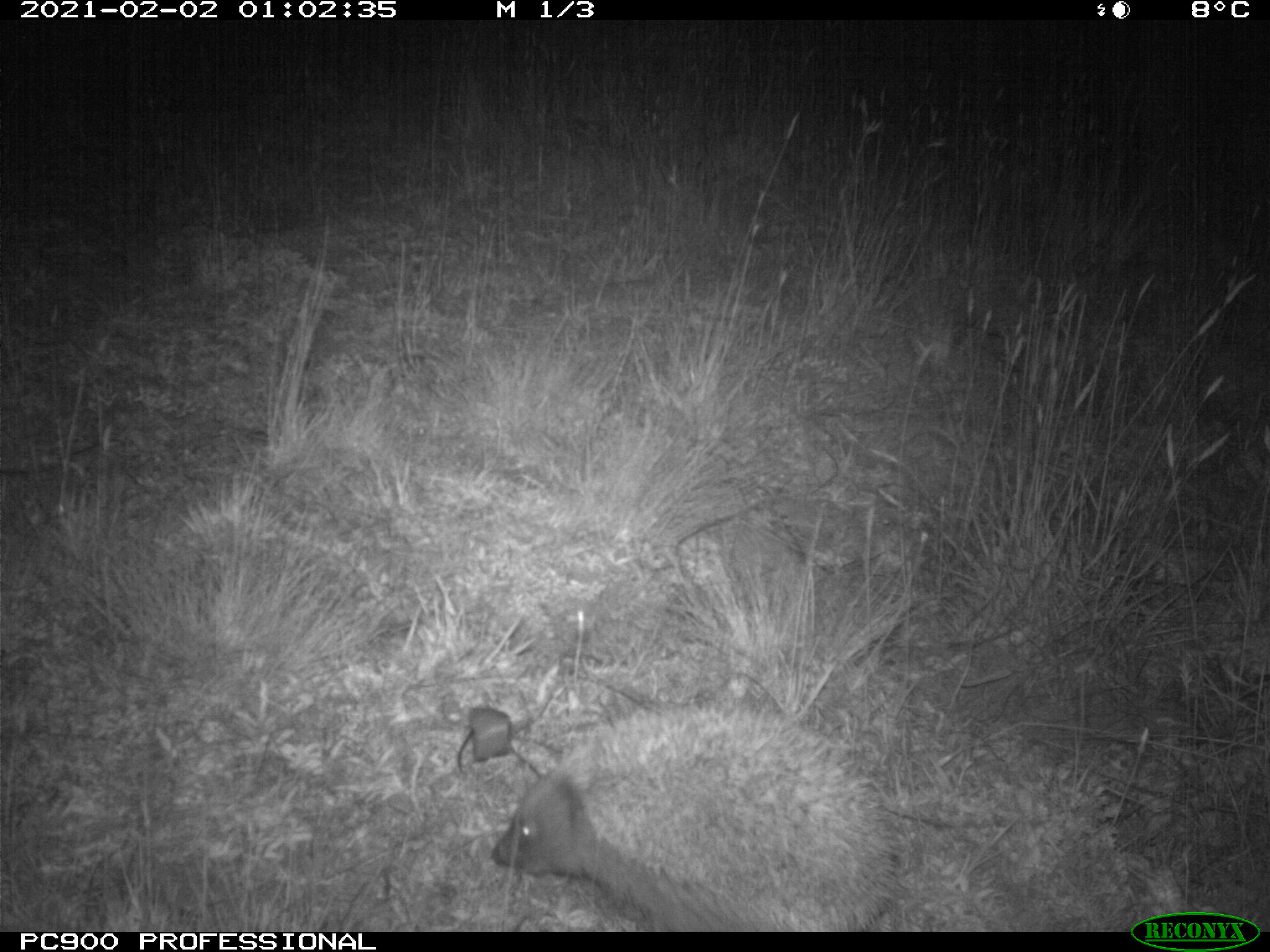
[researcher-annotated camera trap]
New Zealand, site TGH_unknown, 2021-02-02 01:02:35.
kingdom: Animalia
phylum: Chordata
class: Mammalia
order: Eulipotyphla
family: Erinaceidae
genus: Erinaceus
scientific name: Erinaceus europaeus europaeus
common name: european hedgehog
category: hedgehog